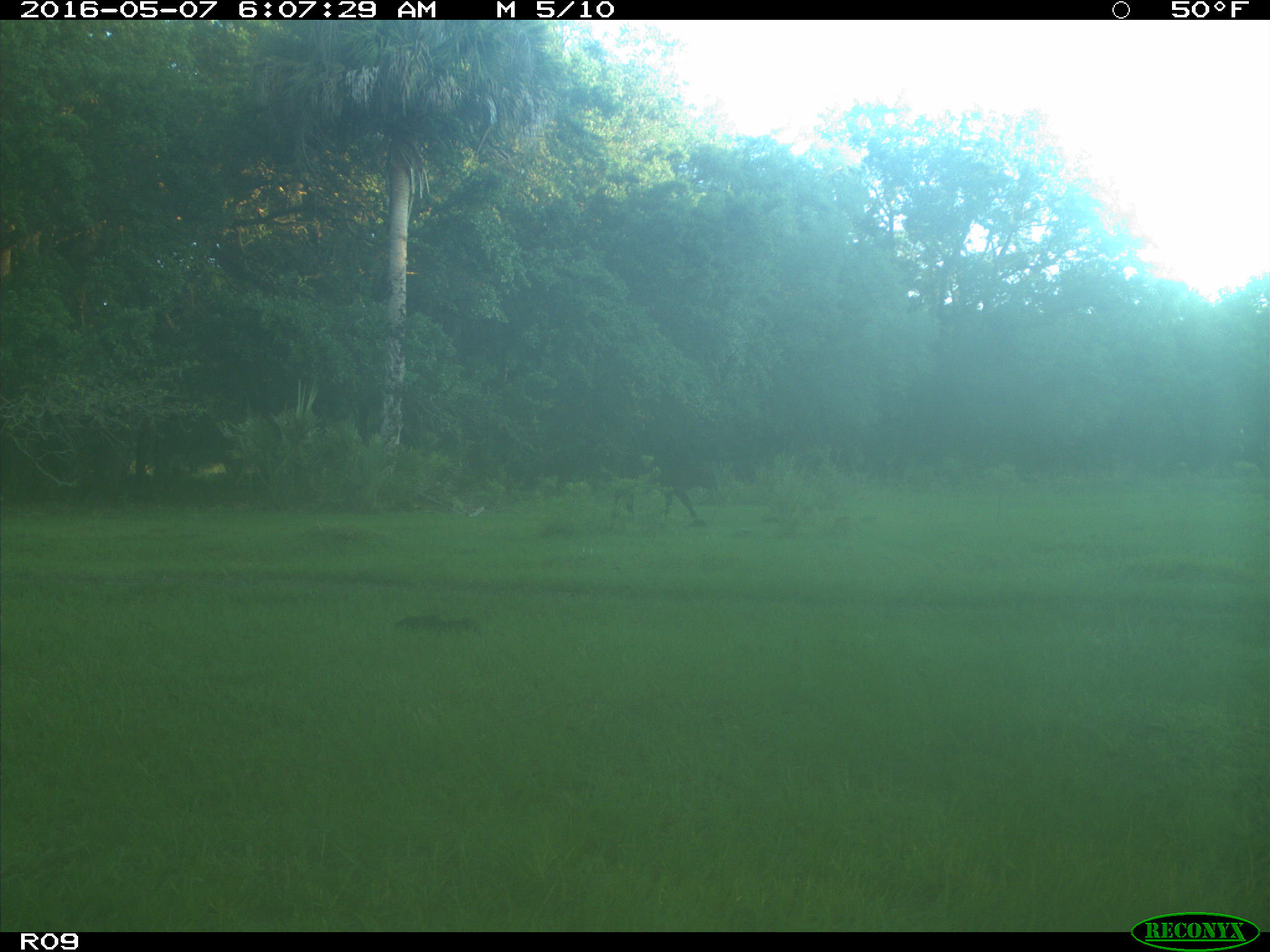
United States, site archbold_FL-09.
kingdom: Animalia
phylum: Chordata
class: Mammalia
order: Artiodactyla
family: Bovidae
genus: Bos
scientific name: Bos taurus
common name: domestic cow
Bos taurus (domestic cow).